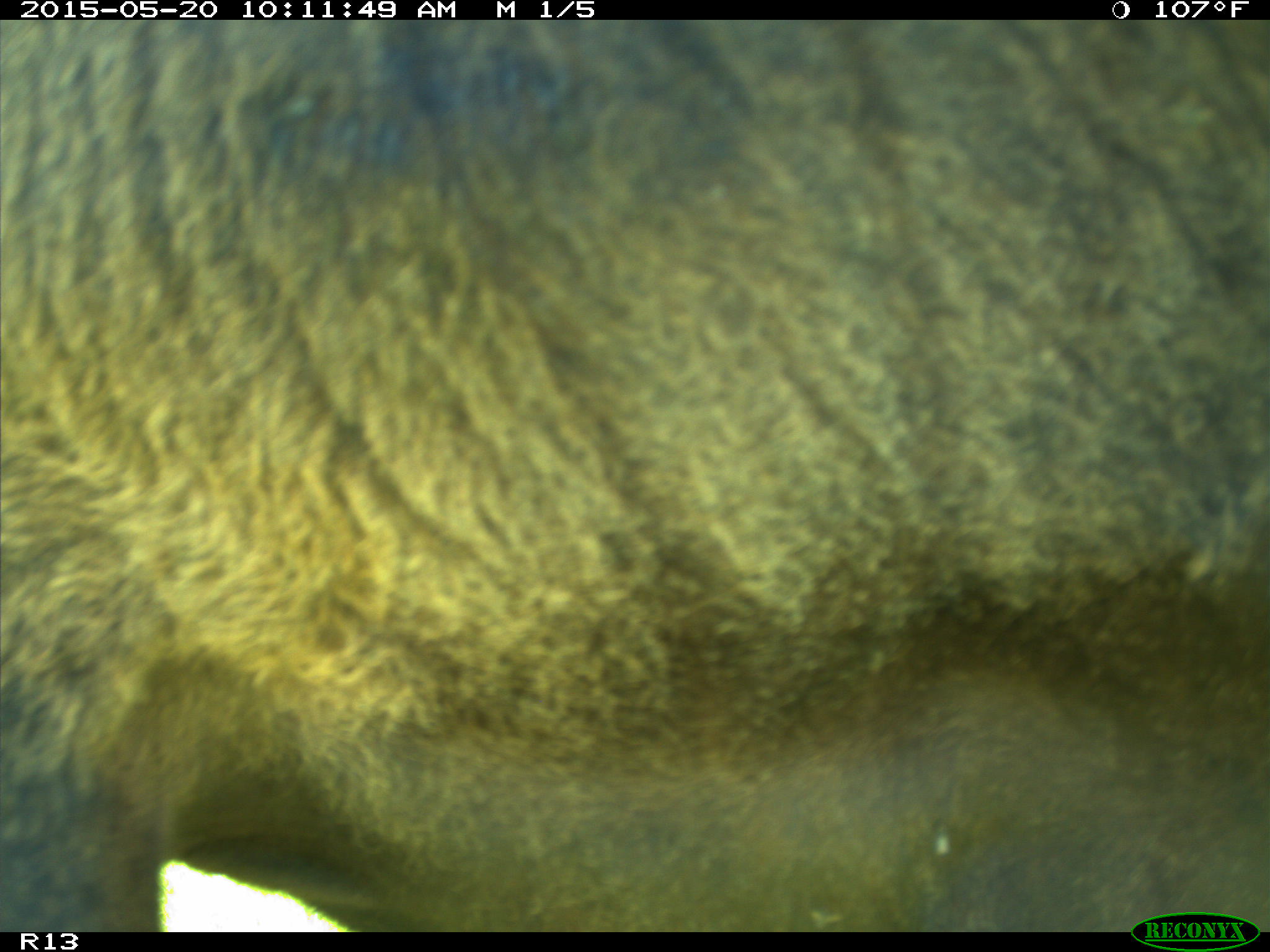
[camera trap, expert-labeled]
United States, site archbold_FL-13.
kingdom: Animalia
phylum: Chordata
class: Mammalia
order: Artiodactyla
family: Bovidae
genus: Bos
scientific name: Bos taurus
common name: domestic cow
Bos taurus (domestic cow).